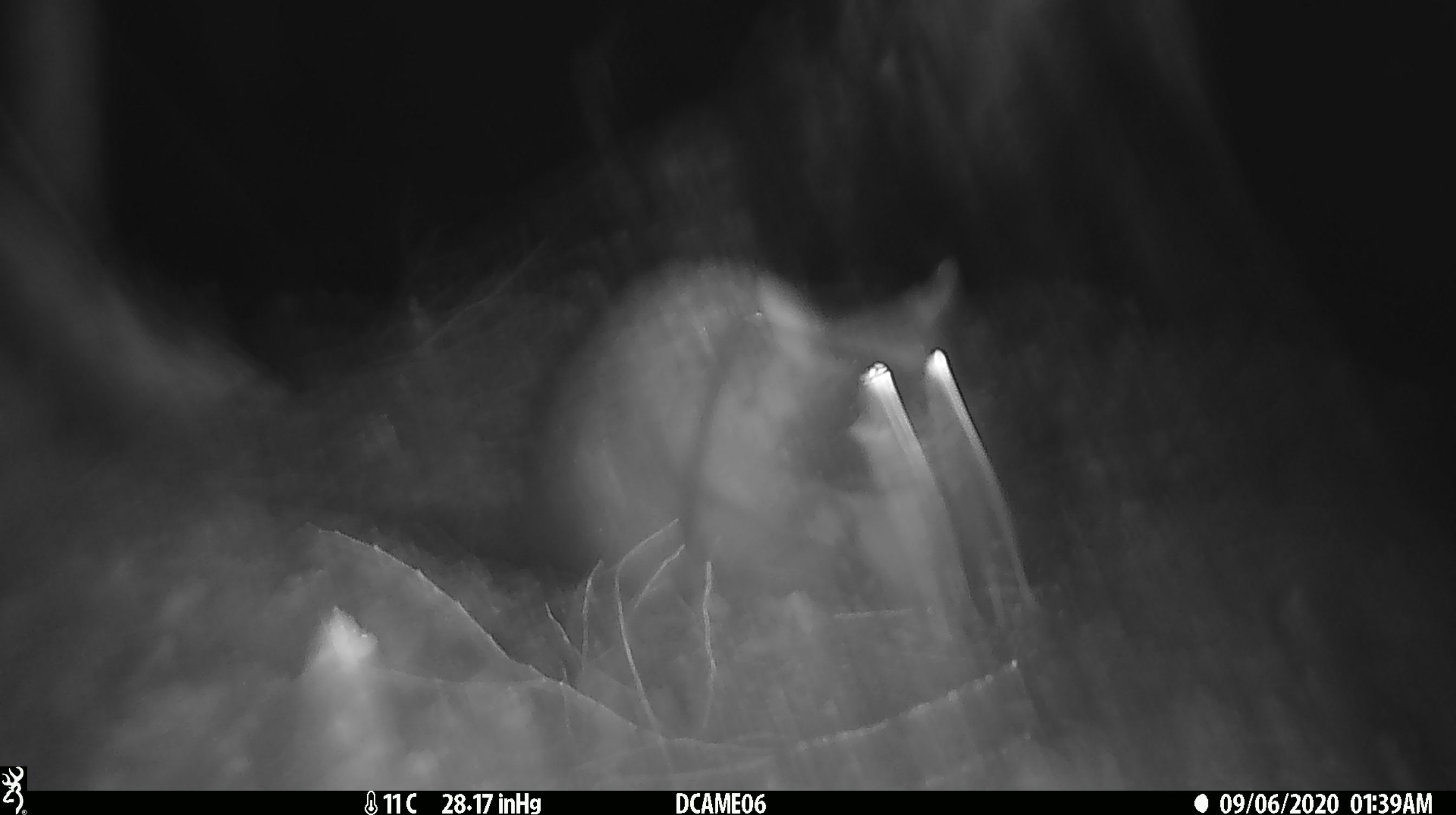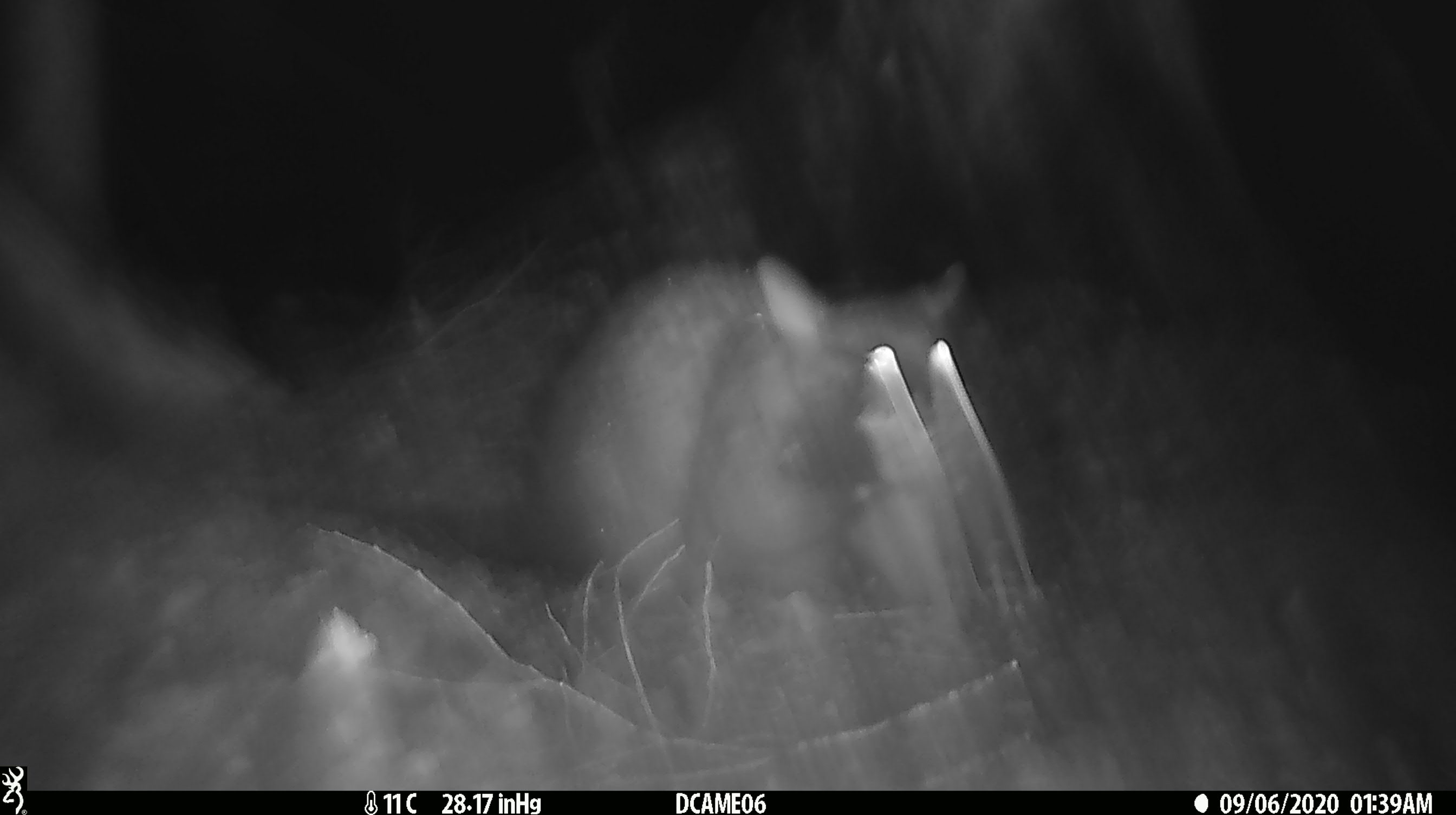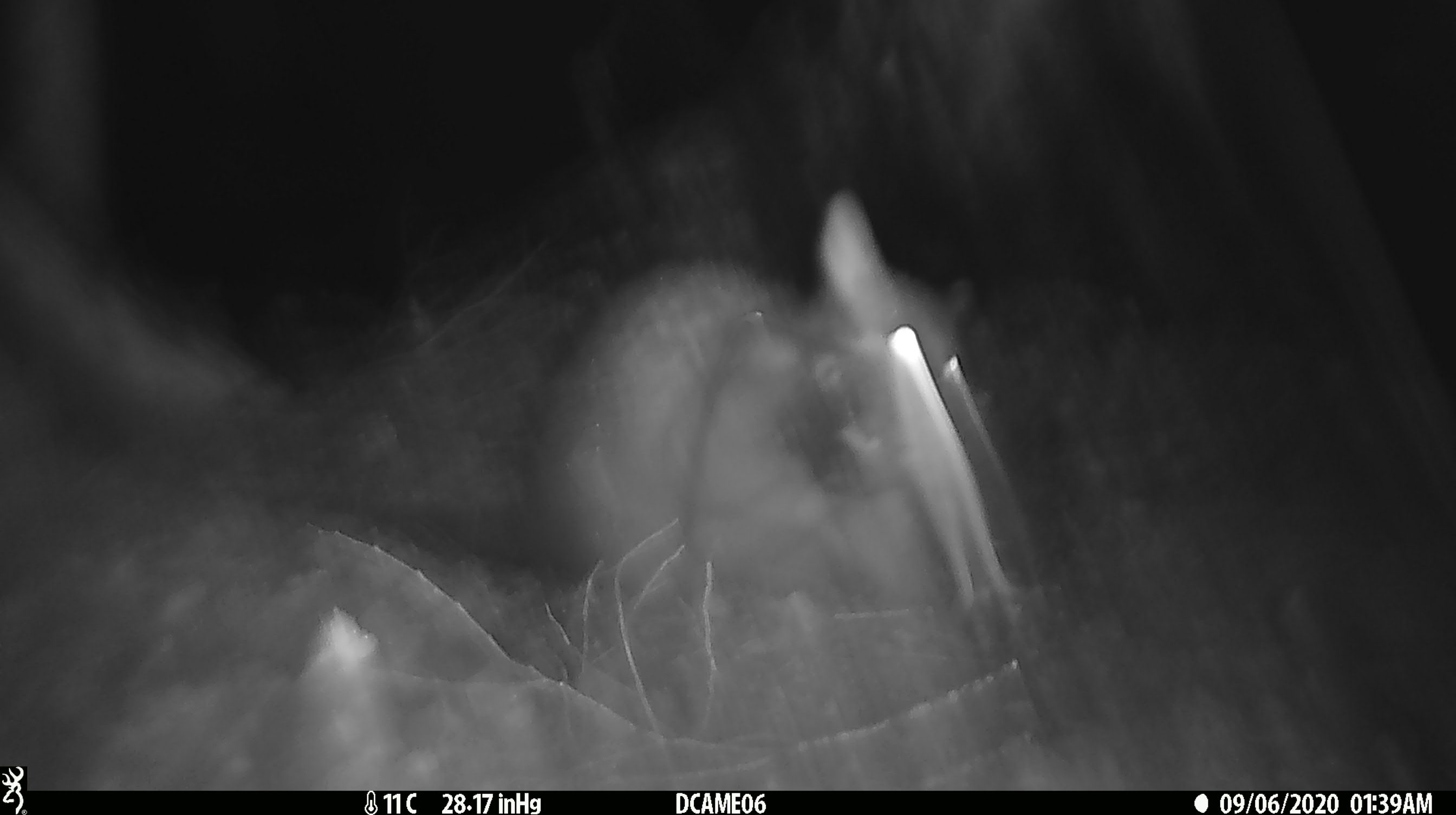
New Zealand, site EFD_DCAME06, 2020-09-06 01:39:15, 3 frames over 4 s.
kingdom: Animalia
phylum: Chordata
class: Mammalia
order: Diprotodontia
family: Phalangeridae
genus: Trichosurus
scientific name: Trichosurus vulpecula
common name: common brushtail possum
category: possum